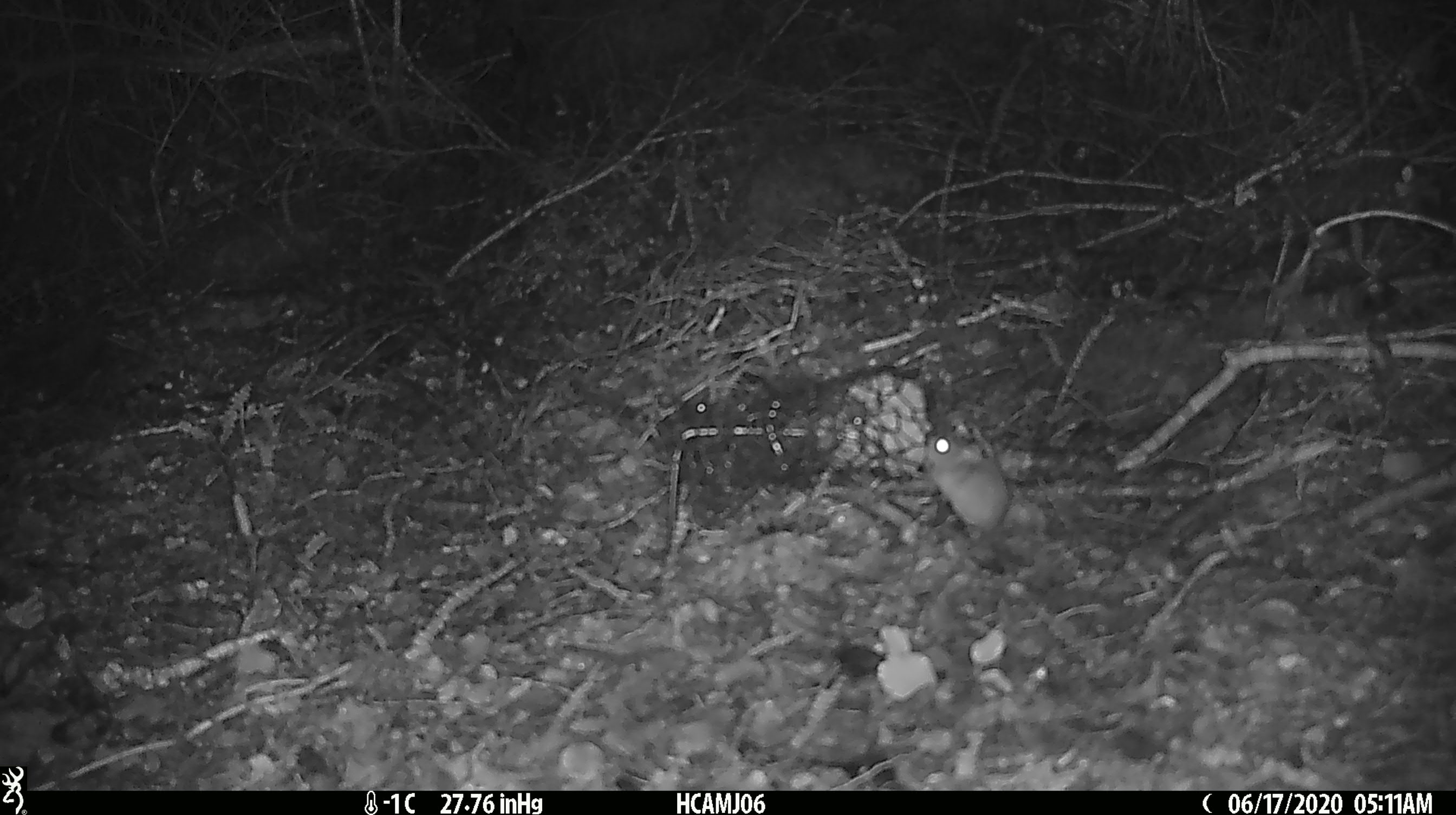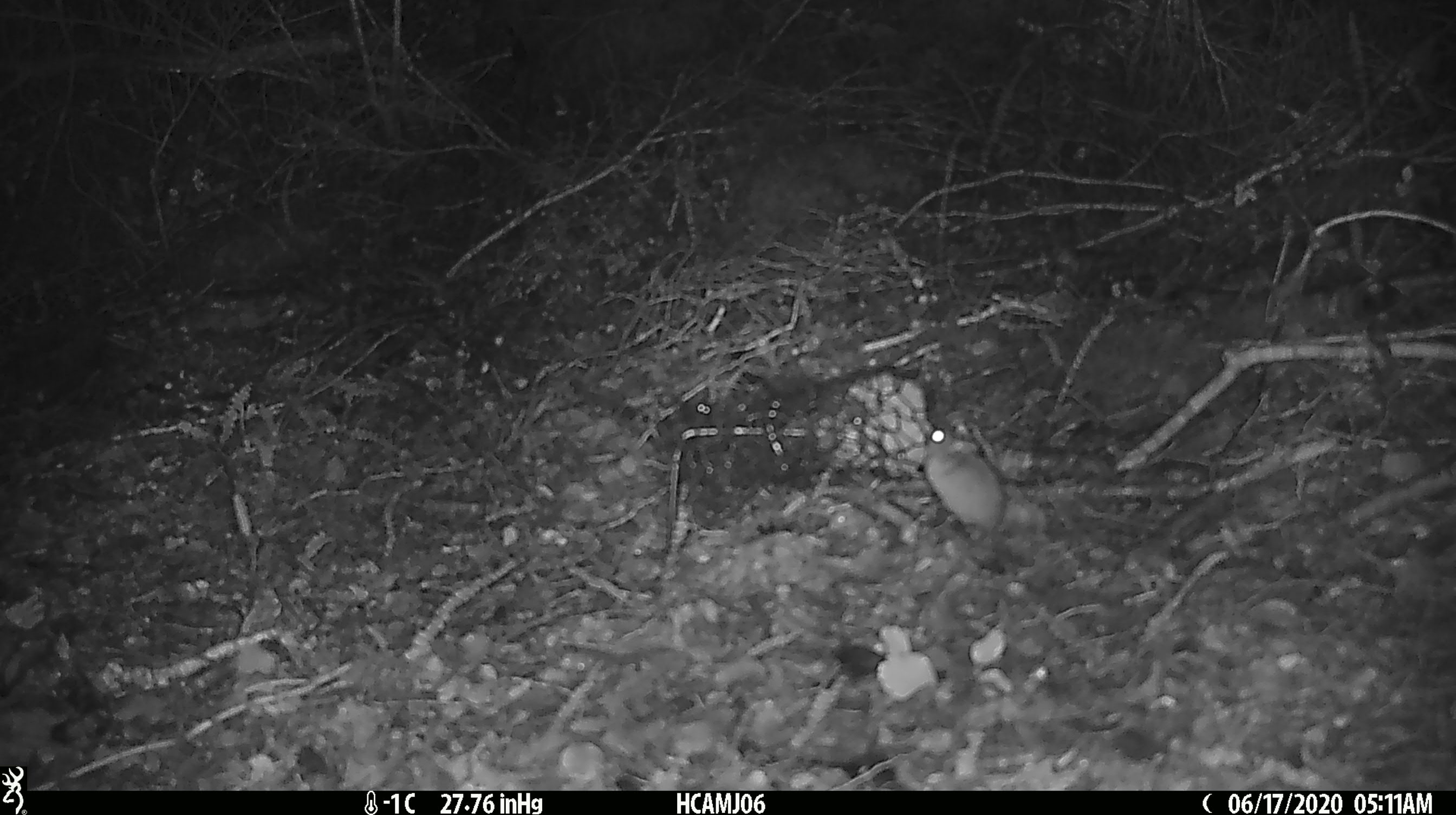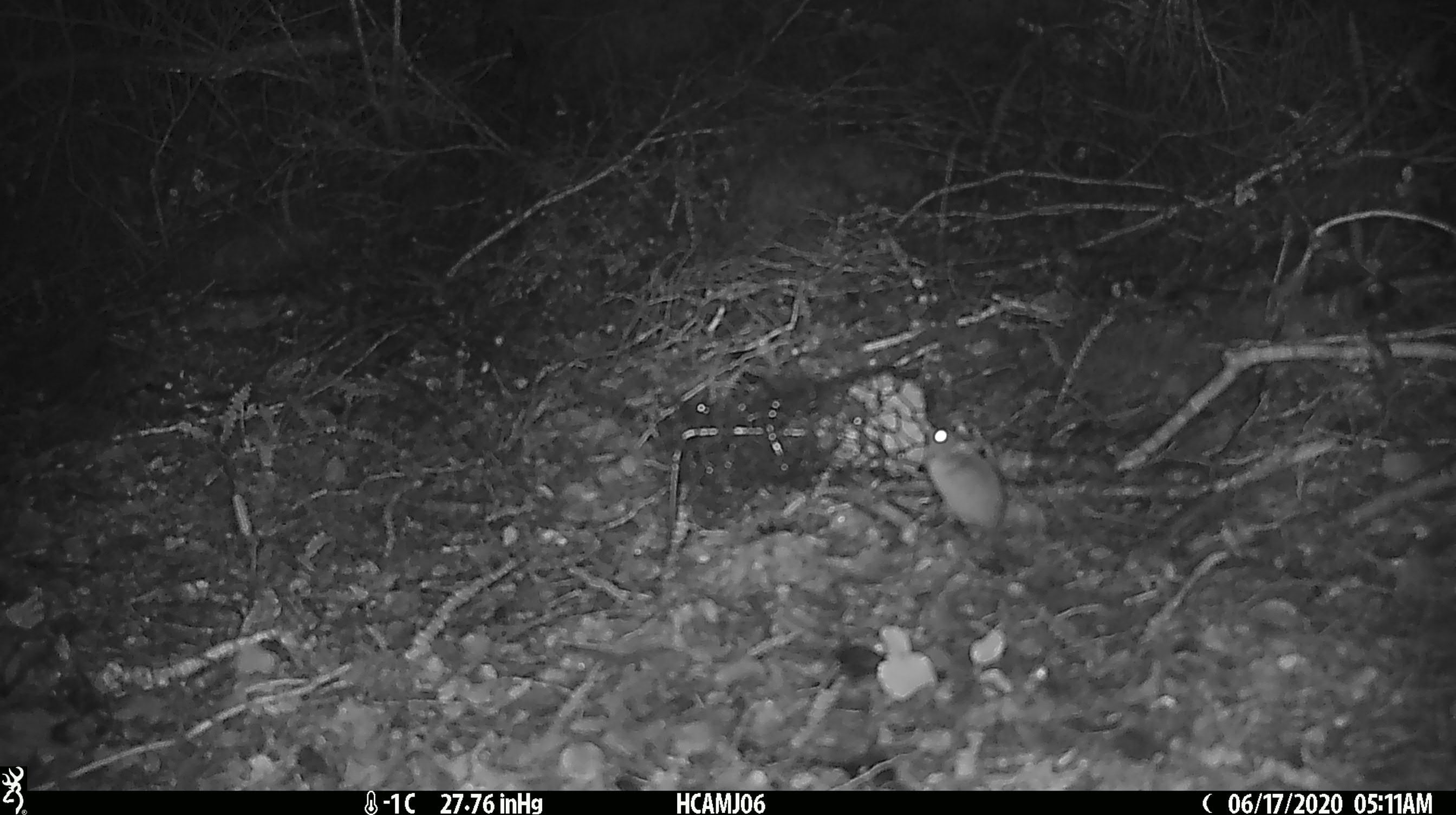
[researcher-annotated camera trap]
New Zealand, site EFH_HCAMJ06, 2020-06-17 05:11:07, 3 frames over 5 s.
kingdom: Animalia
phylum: Chordata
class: Mammalia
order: Rodentia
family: Muridae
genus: Mus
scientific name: Mus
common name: mouse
Mouse (Mus).